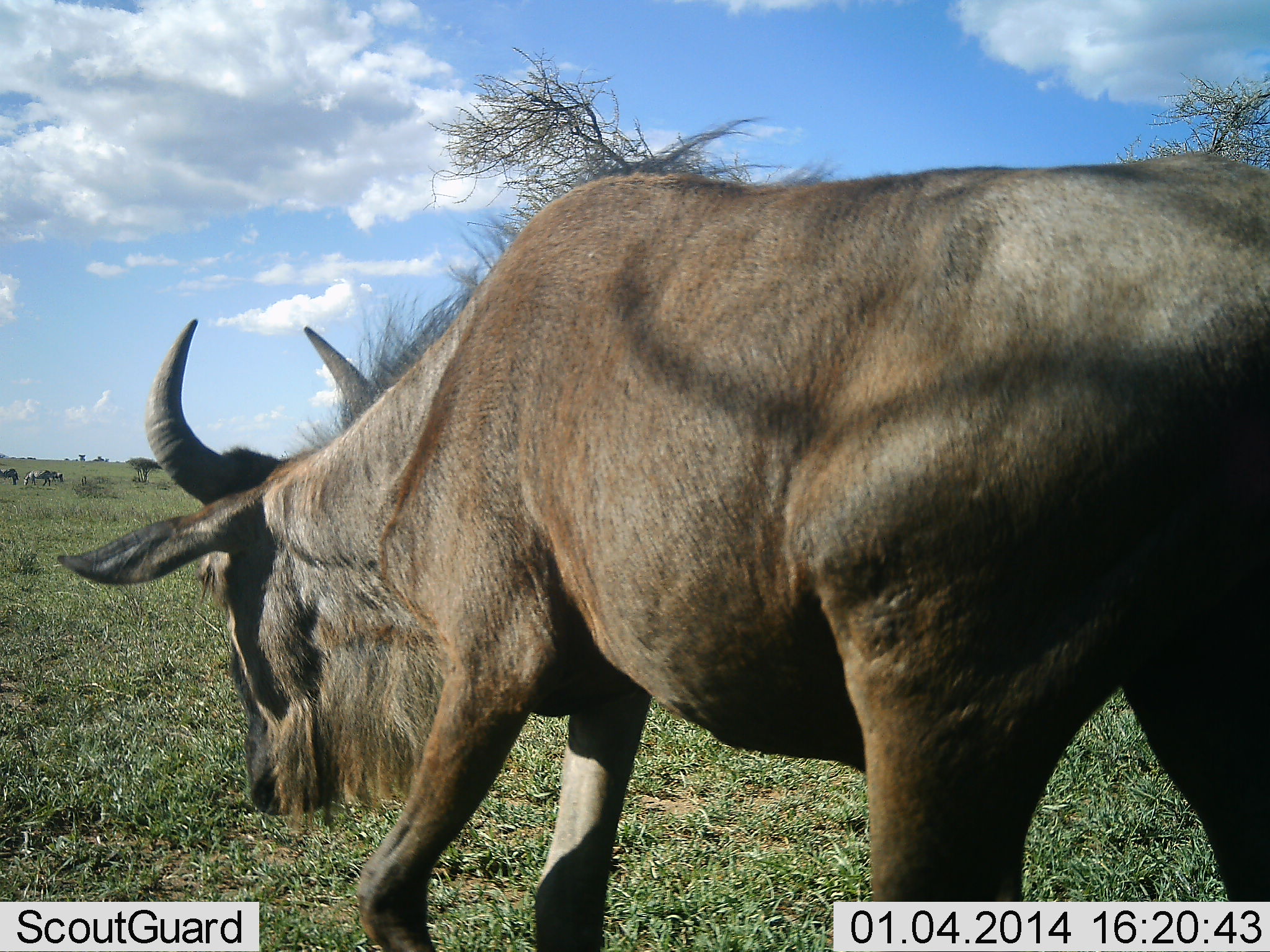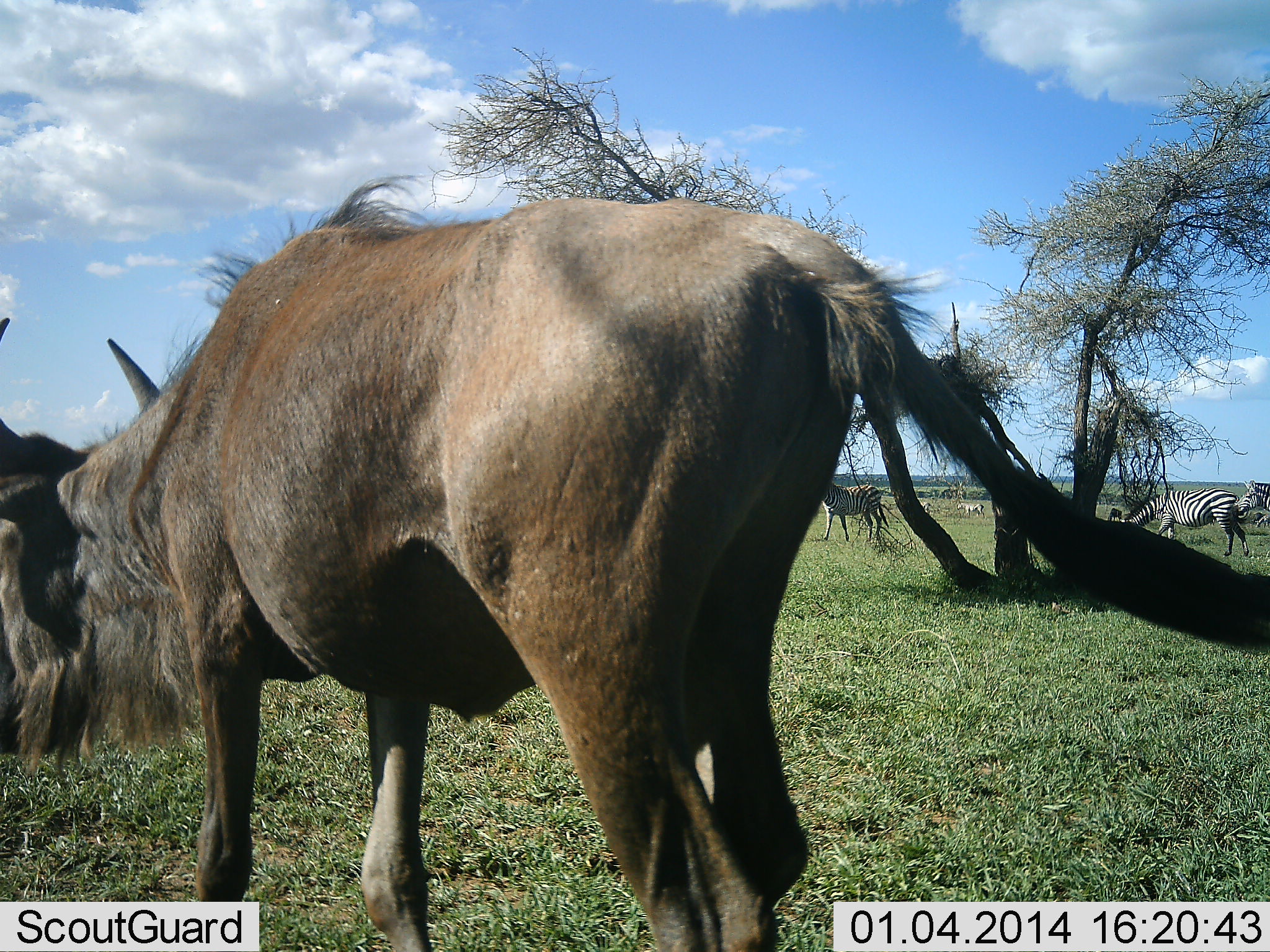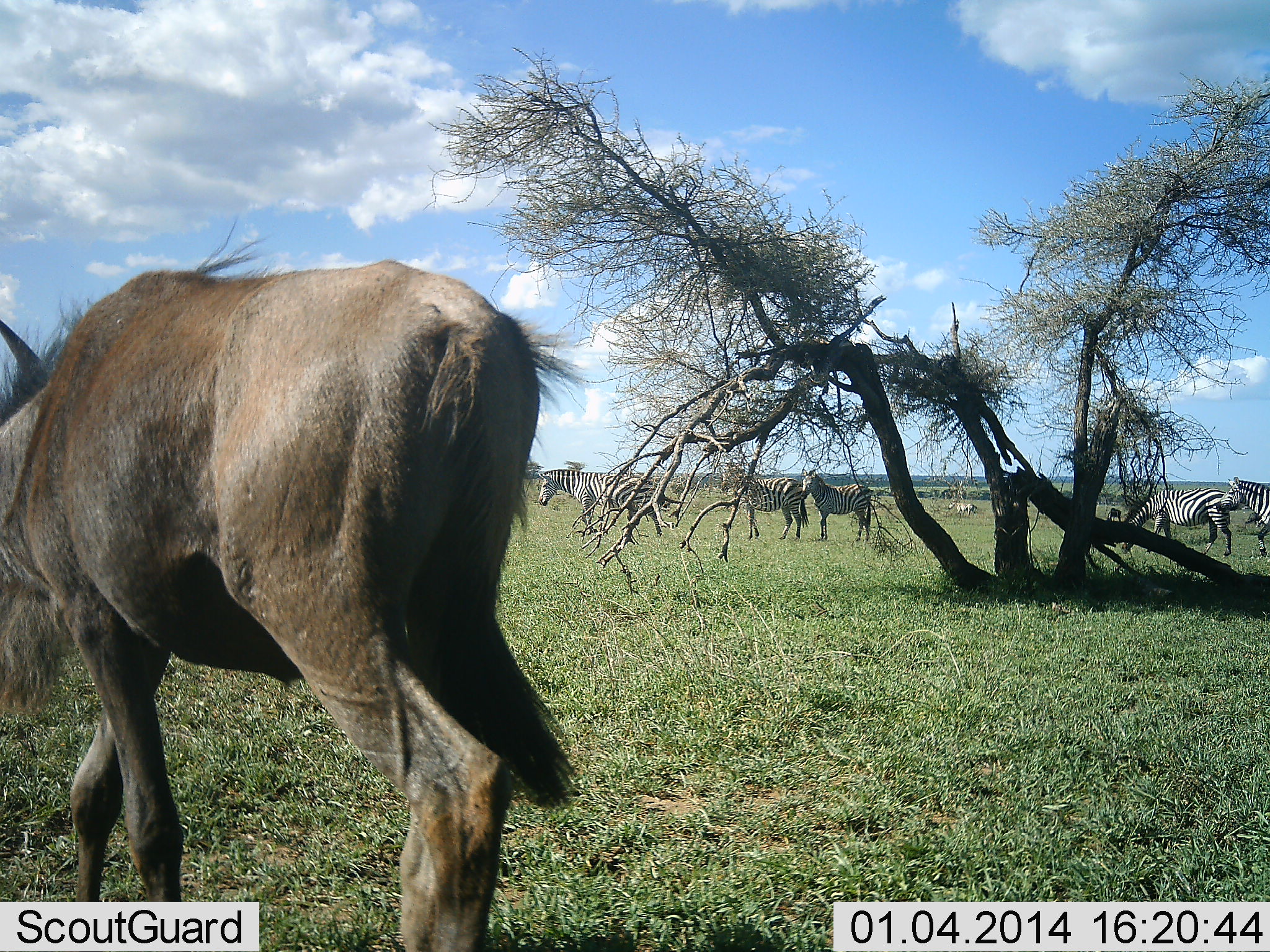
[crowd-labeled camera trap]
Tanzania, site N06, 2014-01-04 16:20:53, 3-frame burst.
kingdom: Animalia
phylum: Chordata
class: Mammalia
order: Artiodactyla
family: Bovidae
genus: Connochaetes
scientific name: Connochaetes taurinus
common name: blue wildebeest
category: wildebeest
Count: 1.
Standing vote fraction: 0%.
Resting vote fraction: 0%.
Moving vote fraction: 91%.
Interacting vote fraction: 0%.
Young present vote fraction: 0%.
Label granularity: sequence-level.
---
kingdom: Animalia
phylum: Chordata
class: Mammalia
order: Perissodactyla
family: Equidae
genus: Equus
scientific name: Equus quagga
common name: plains zebra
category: zebra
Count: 6.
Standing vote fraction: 60%.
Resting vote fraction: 10%.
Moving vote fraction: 40%.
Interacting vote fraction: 0%.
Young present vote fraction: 0%.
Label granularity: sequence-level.